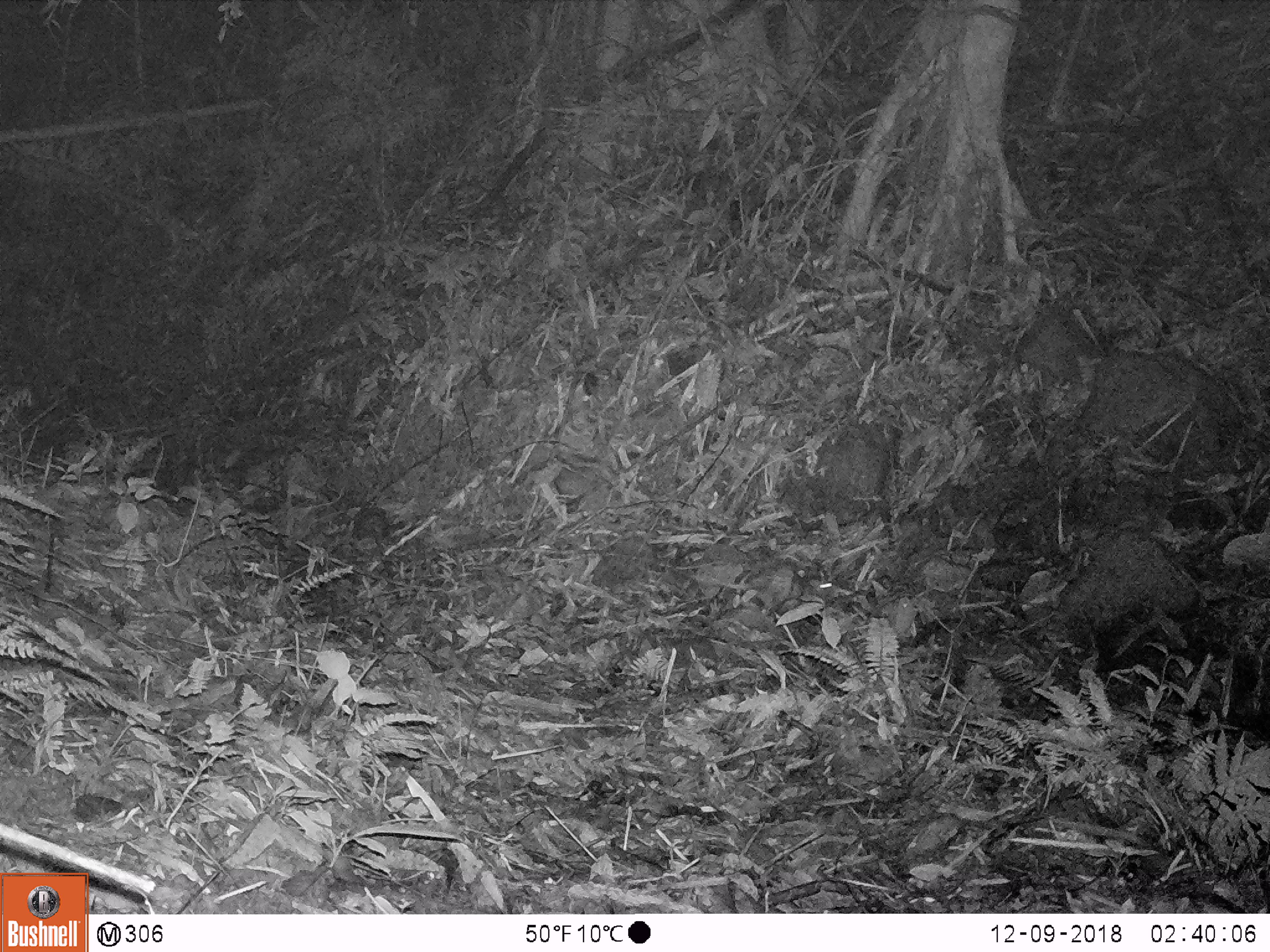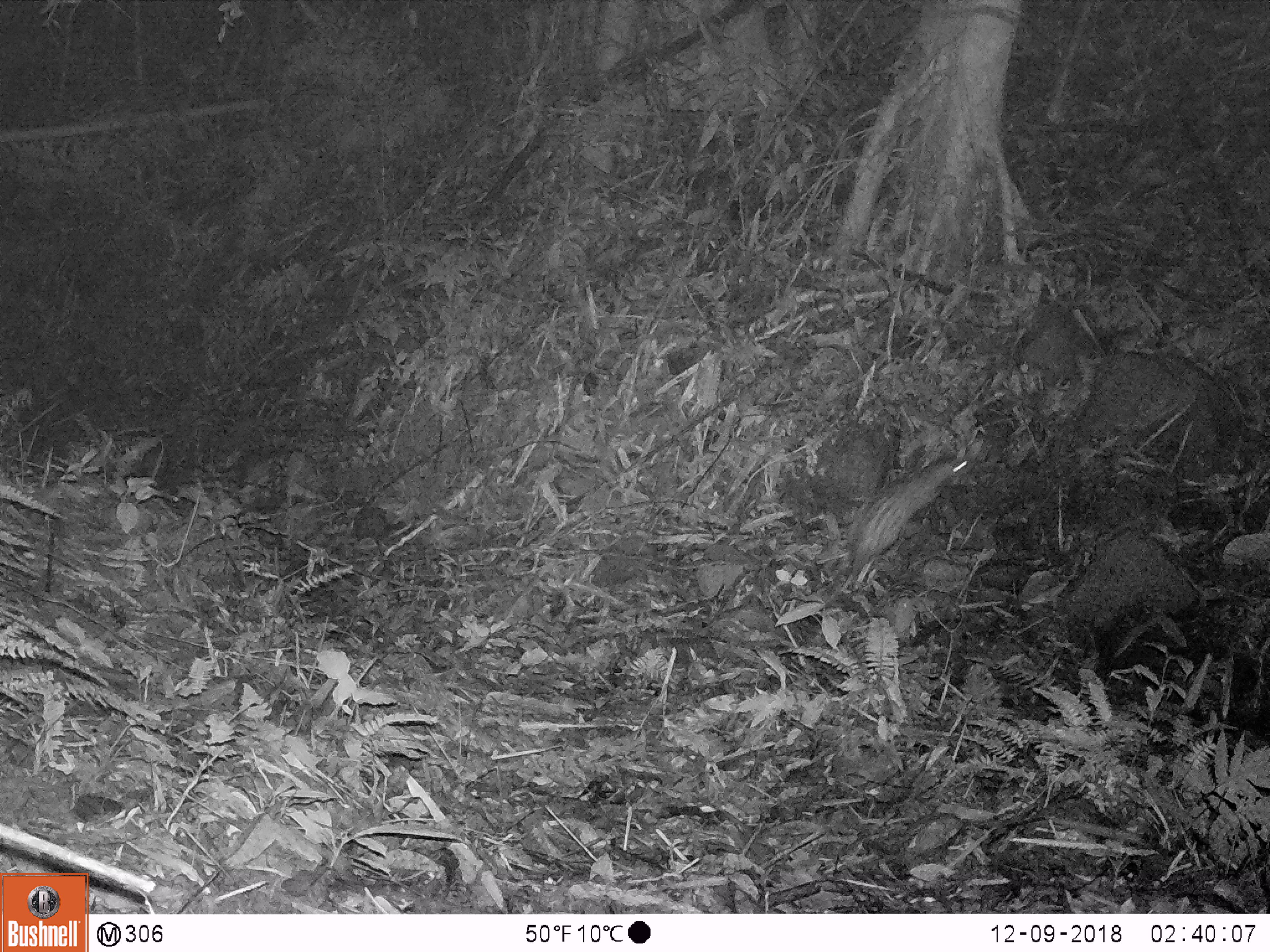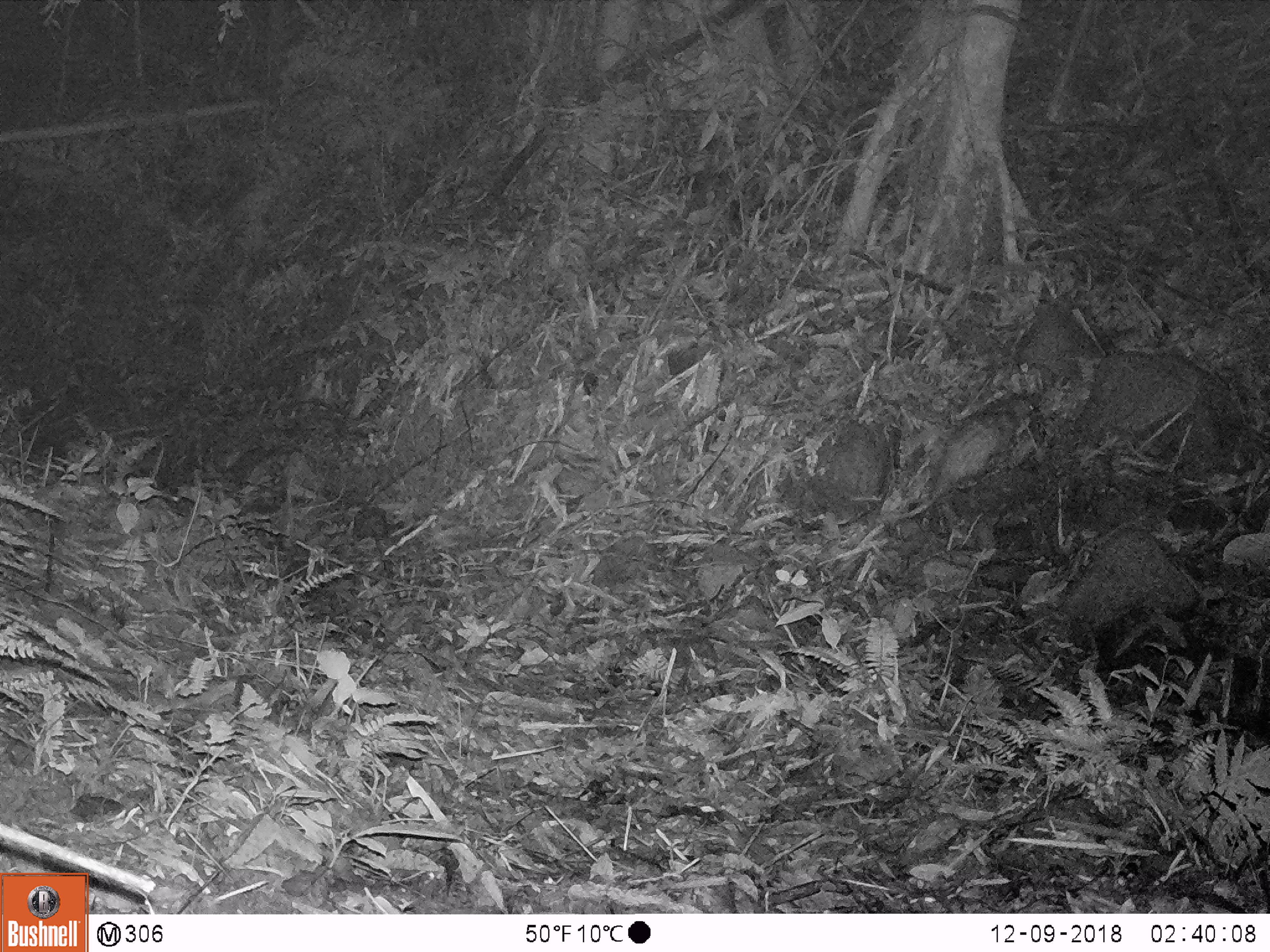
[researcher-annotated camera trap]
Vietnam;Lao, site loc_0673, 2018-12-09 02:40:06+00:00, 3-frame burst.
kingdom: Animalia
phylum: Chordata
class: Mammalia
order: Rodentia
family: Hystricidae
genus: Atherurus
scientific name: Atherurus macrourus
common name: asiatic brush-tailed porcupine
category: asiatic brush tailed porcupine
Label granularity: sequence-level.